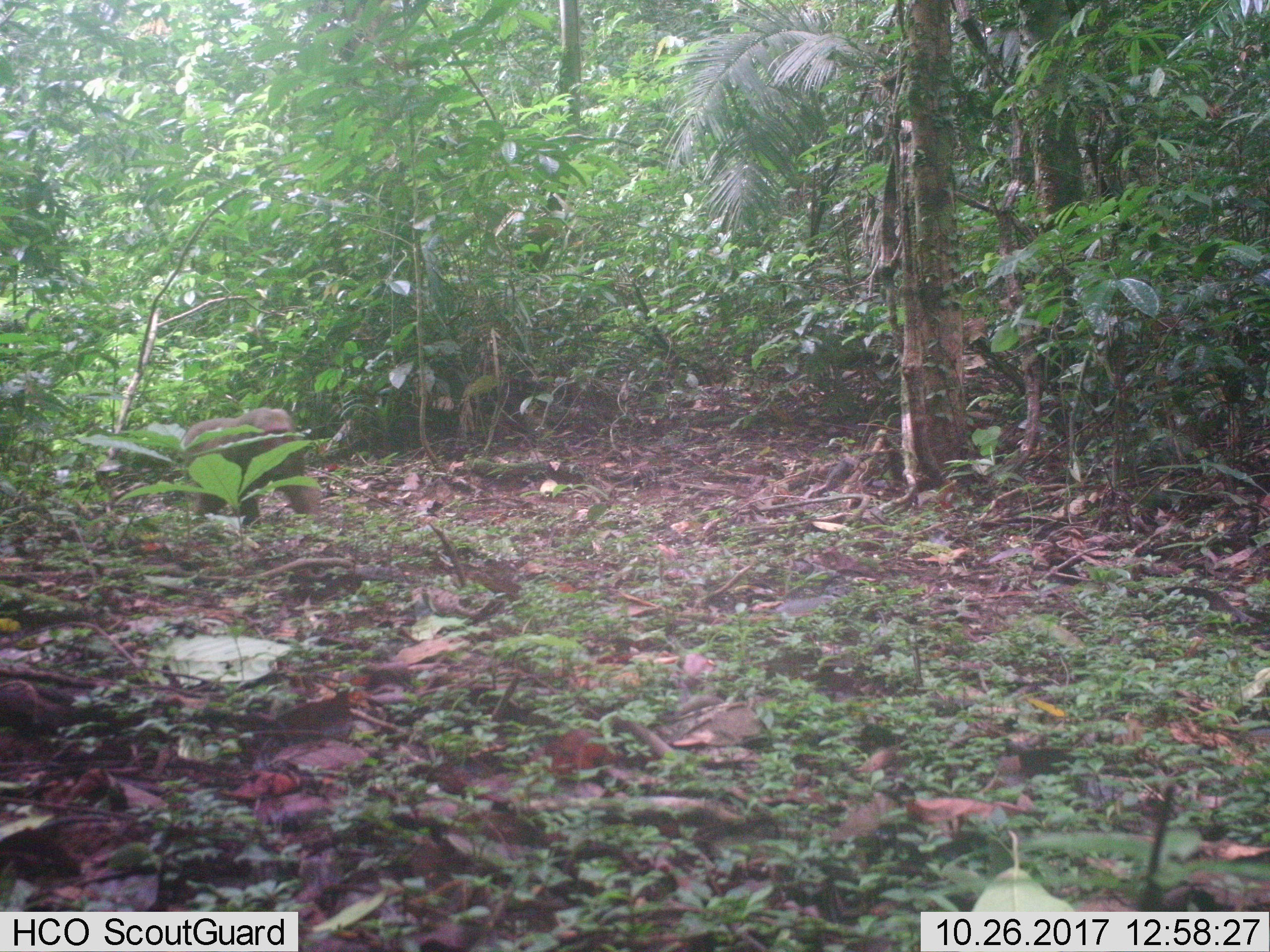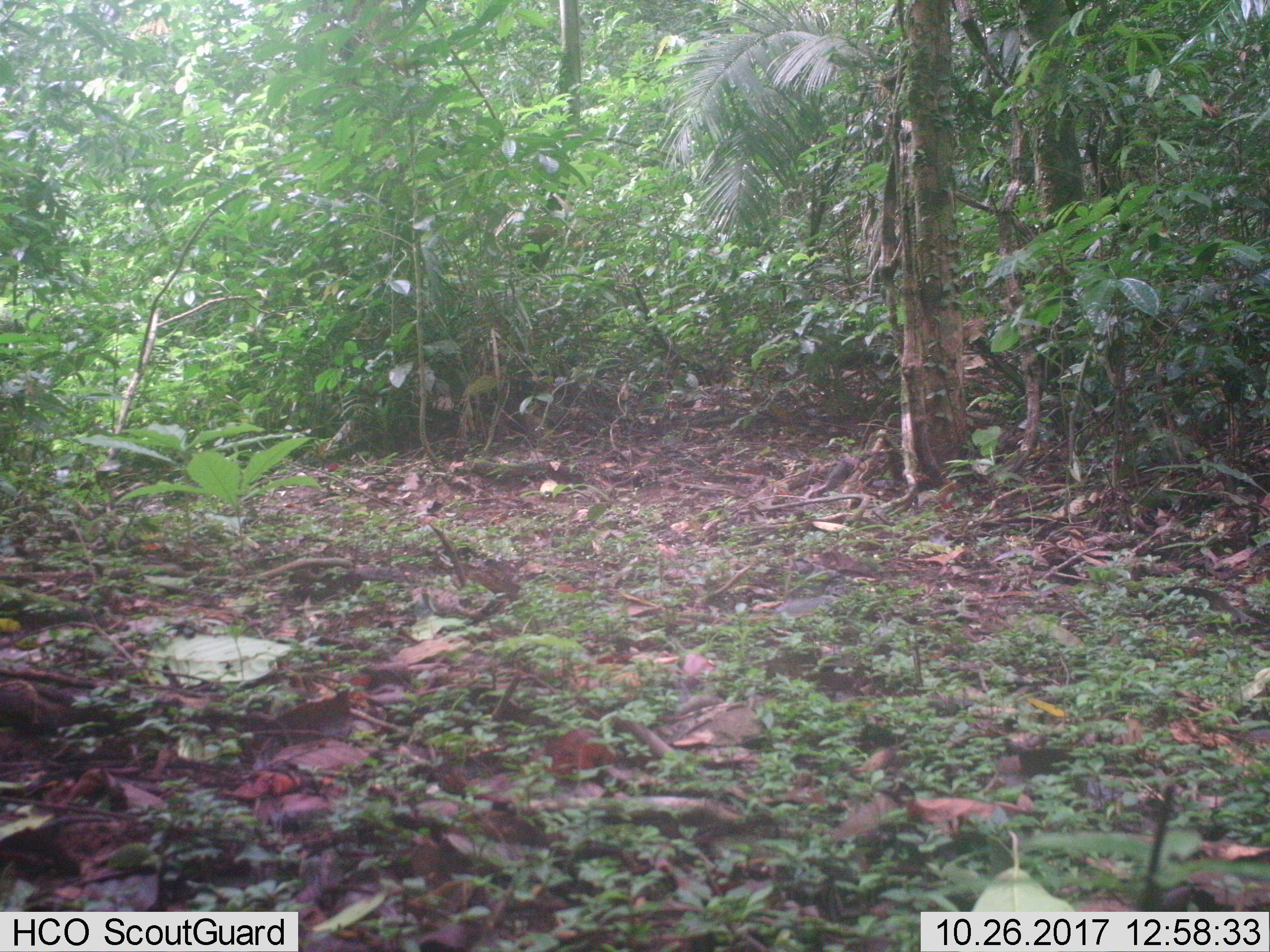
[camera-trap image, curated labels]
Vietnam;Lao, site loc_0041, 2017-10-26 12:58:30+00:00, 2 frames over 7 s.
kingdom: Animalia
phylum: Chordata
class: Mammalia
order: Primates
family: Cercopithecidae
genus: Macaca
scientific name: Macaca arctoides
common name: stump-tailed macaque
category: stump tailed macaque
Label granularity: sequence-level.